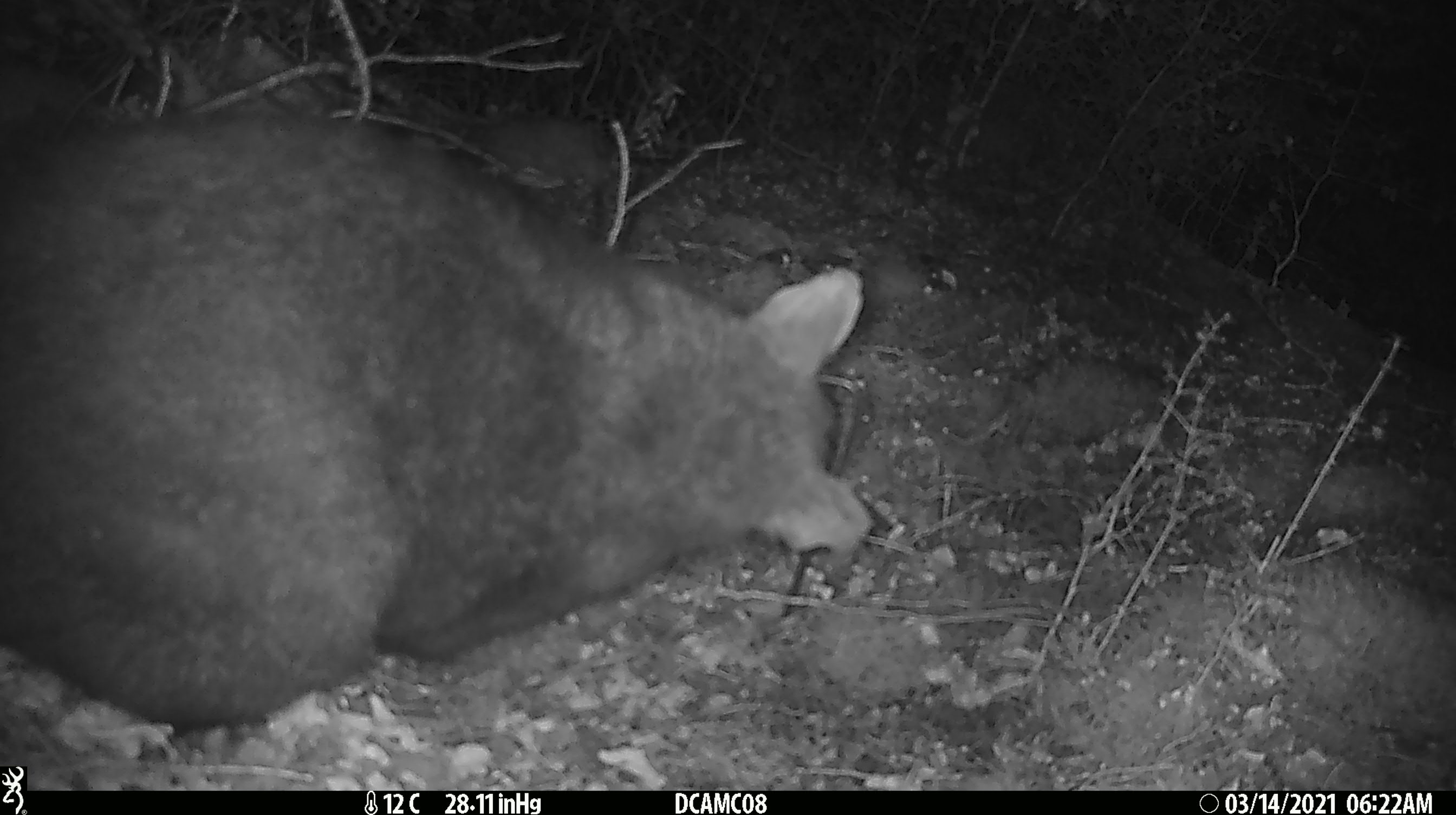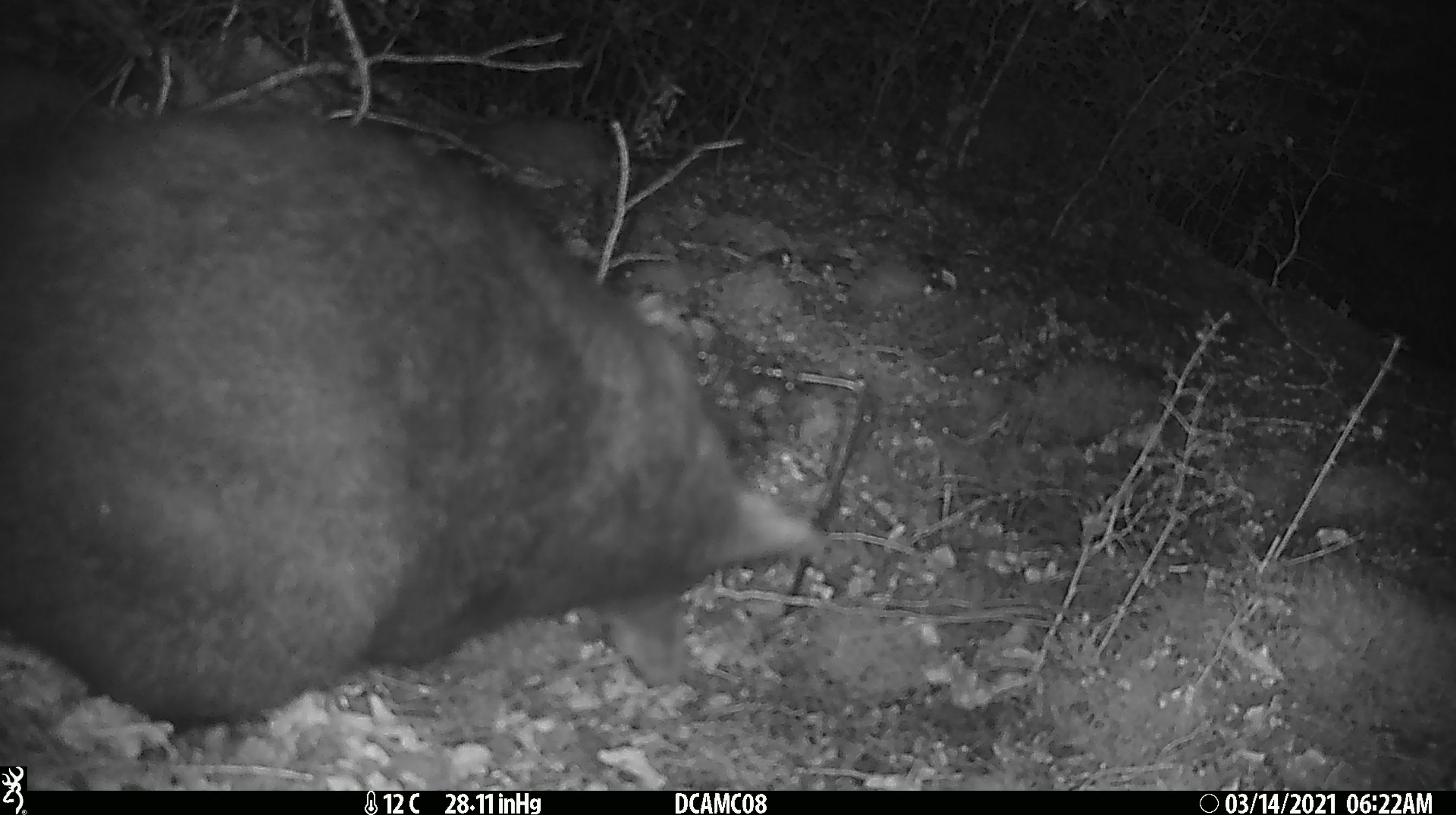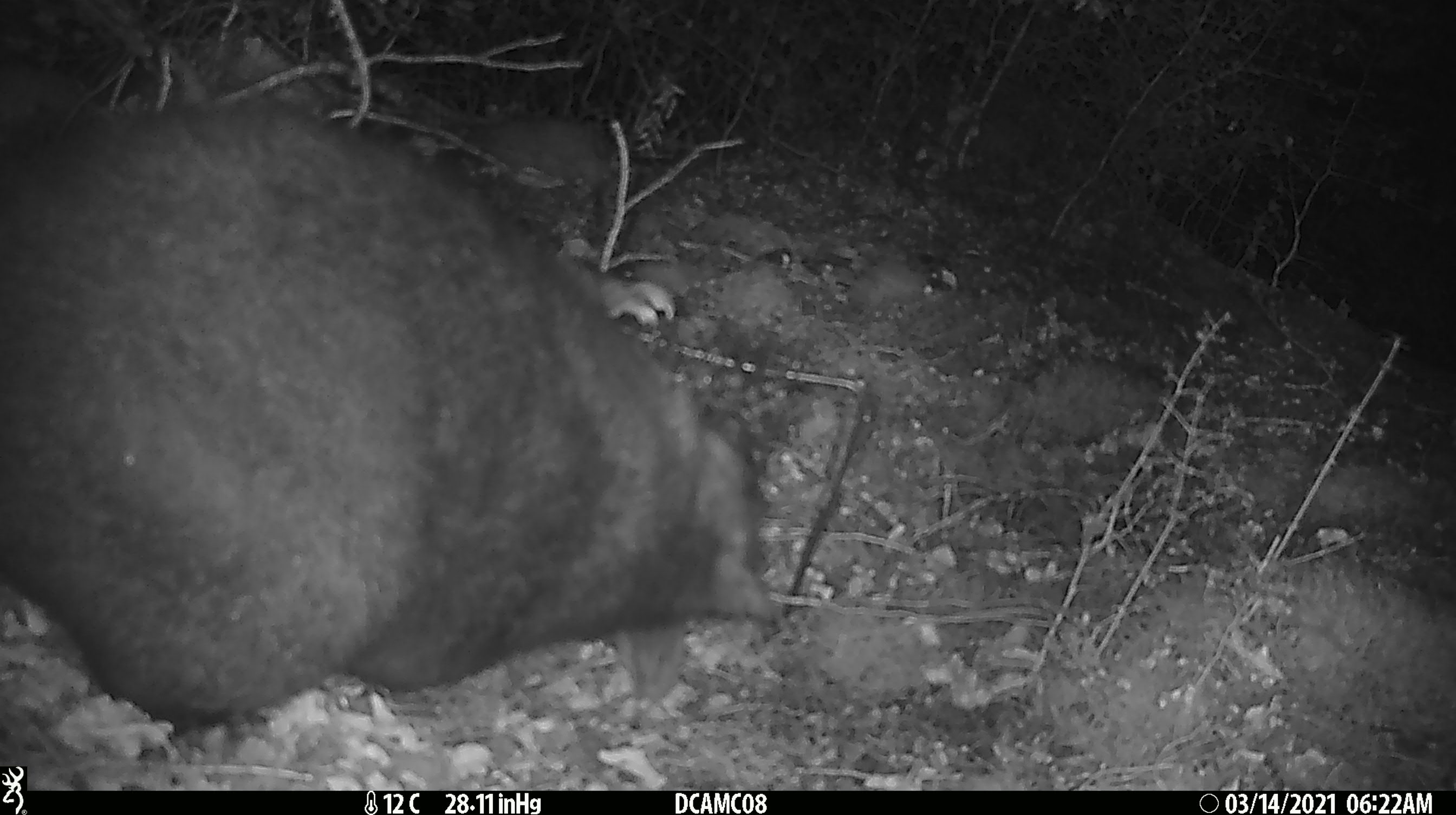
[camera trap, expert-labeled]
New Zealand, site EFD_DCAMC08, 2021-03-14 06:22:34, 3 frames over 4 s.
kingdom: Animalia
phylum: Chordata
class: Mammalia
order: Diprotodontia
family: Phalangeridae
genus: Trichosurus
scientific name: Trichosurus vulpecula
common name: common brushtail possum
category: possum